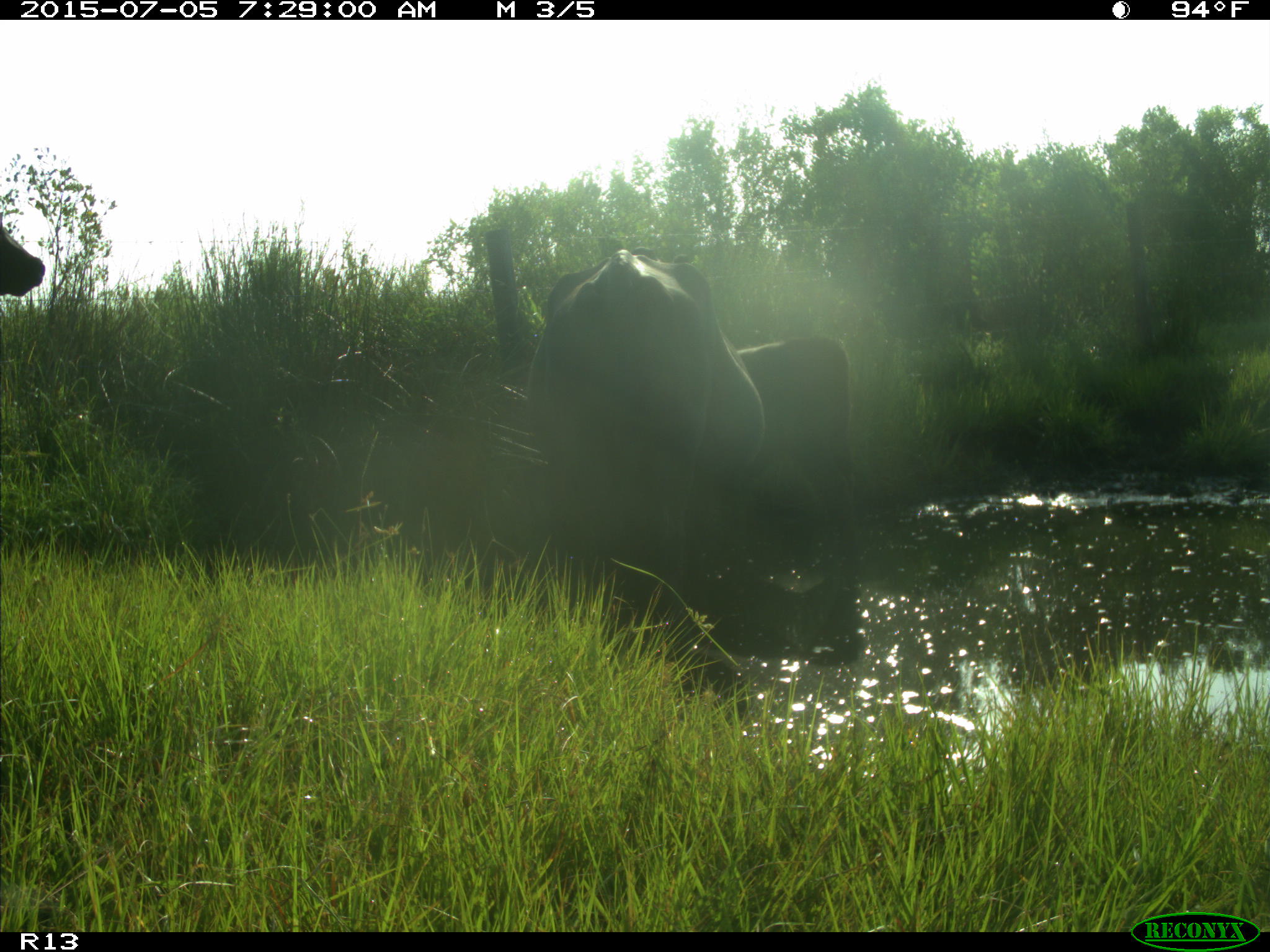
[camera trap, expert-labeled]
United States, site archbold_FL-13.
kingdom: Animalia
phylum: Chordata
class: Mammalia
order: Artiodactyla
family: Bovidae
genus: Bos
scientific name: Bos taurus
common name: domestic cow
Bos taurus (domestic cow).